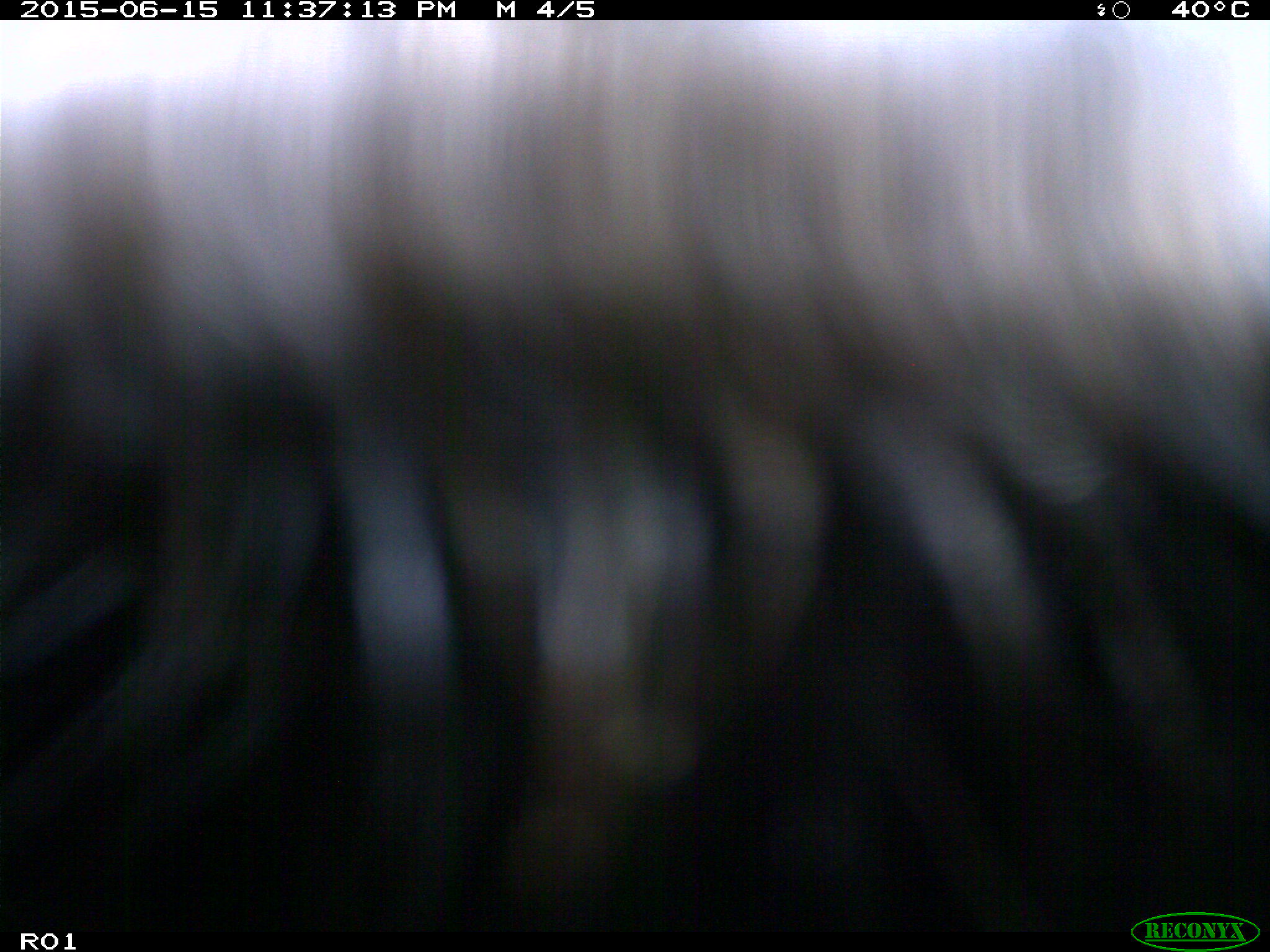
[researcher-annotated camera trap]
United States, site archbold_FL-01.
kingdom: Animalia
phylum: Chordata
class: Mammalia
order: Artiodactyla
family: Bovidae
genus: Bos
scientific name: Bos taurus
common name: domestic cow